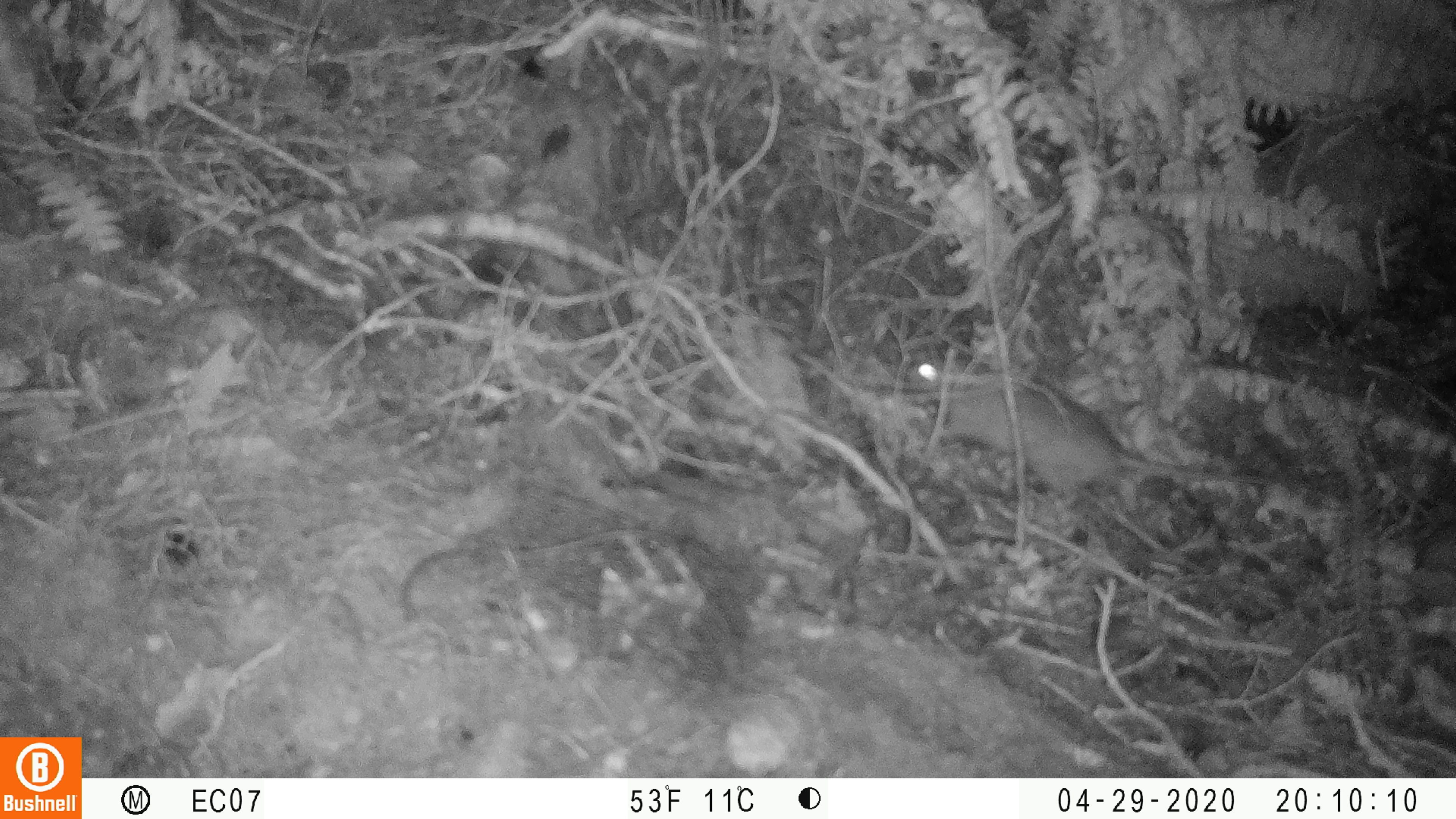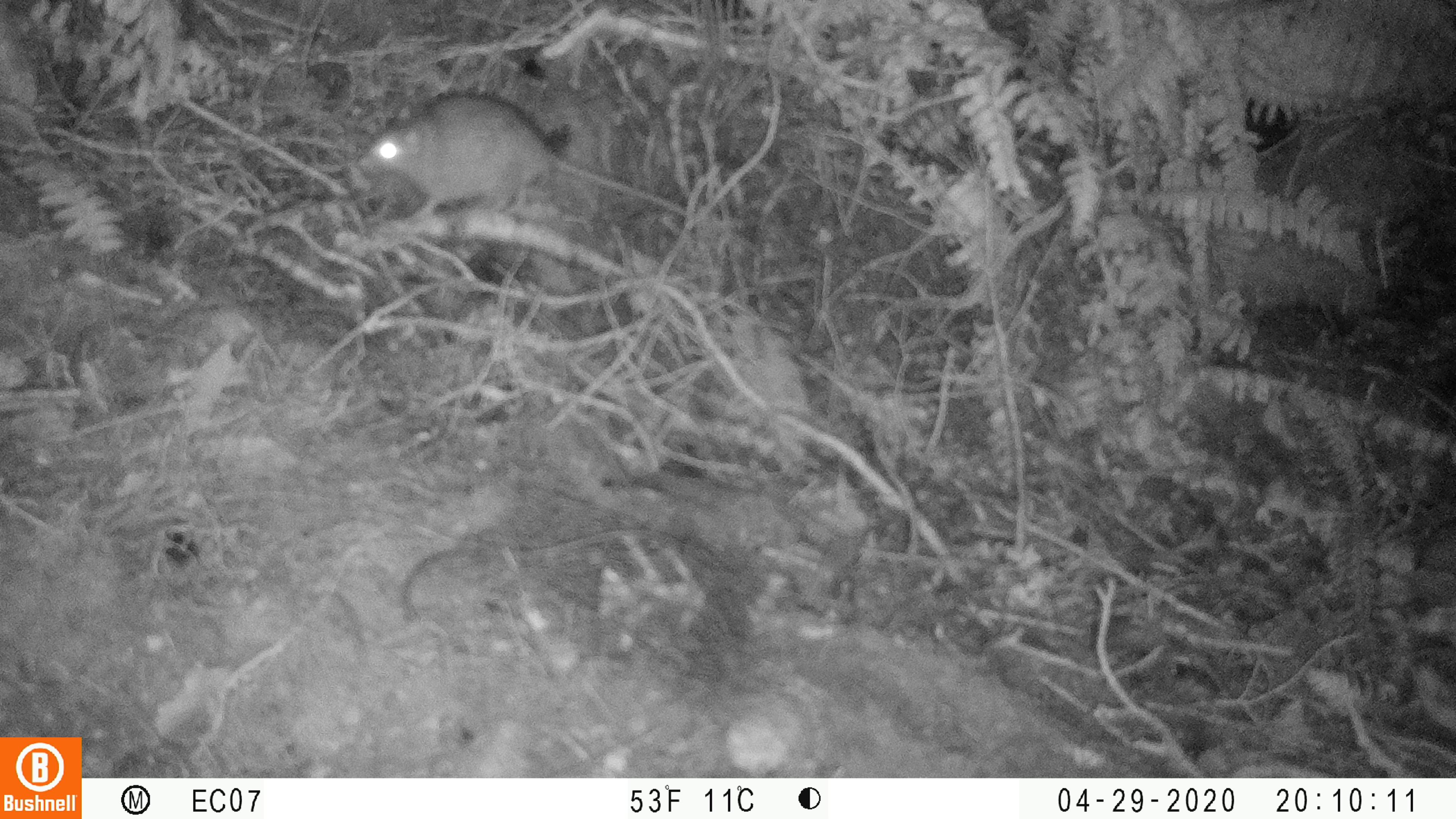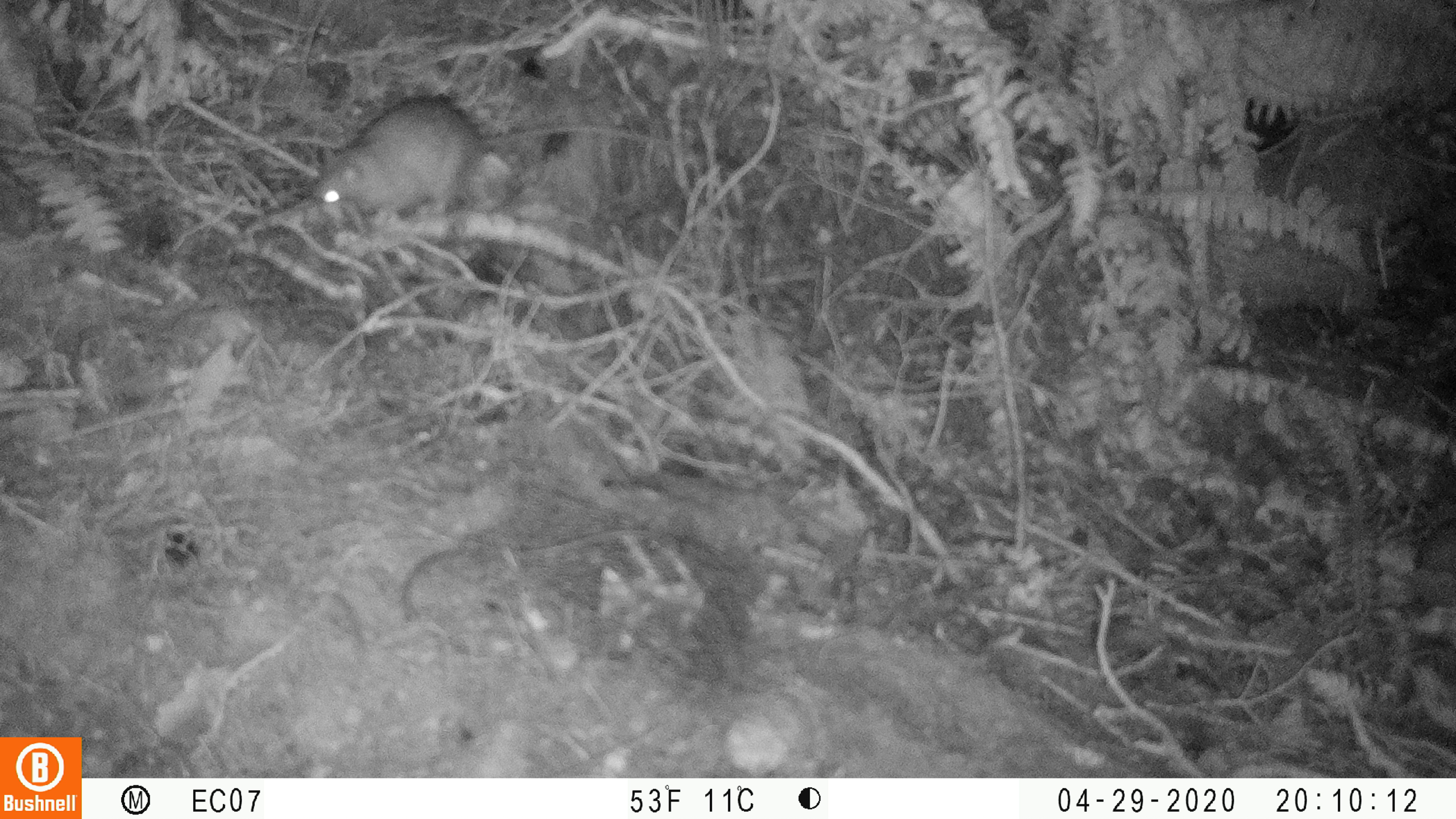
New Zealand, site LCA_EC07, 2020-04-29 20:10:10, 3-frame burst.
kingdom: Animalia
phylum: Chordata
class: Mammalia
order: Rodentia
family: Muridae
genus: Rattus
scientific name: Rattus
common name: rat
Rat (Rattus).